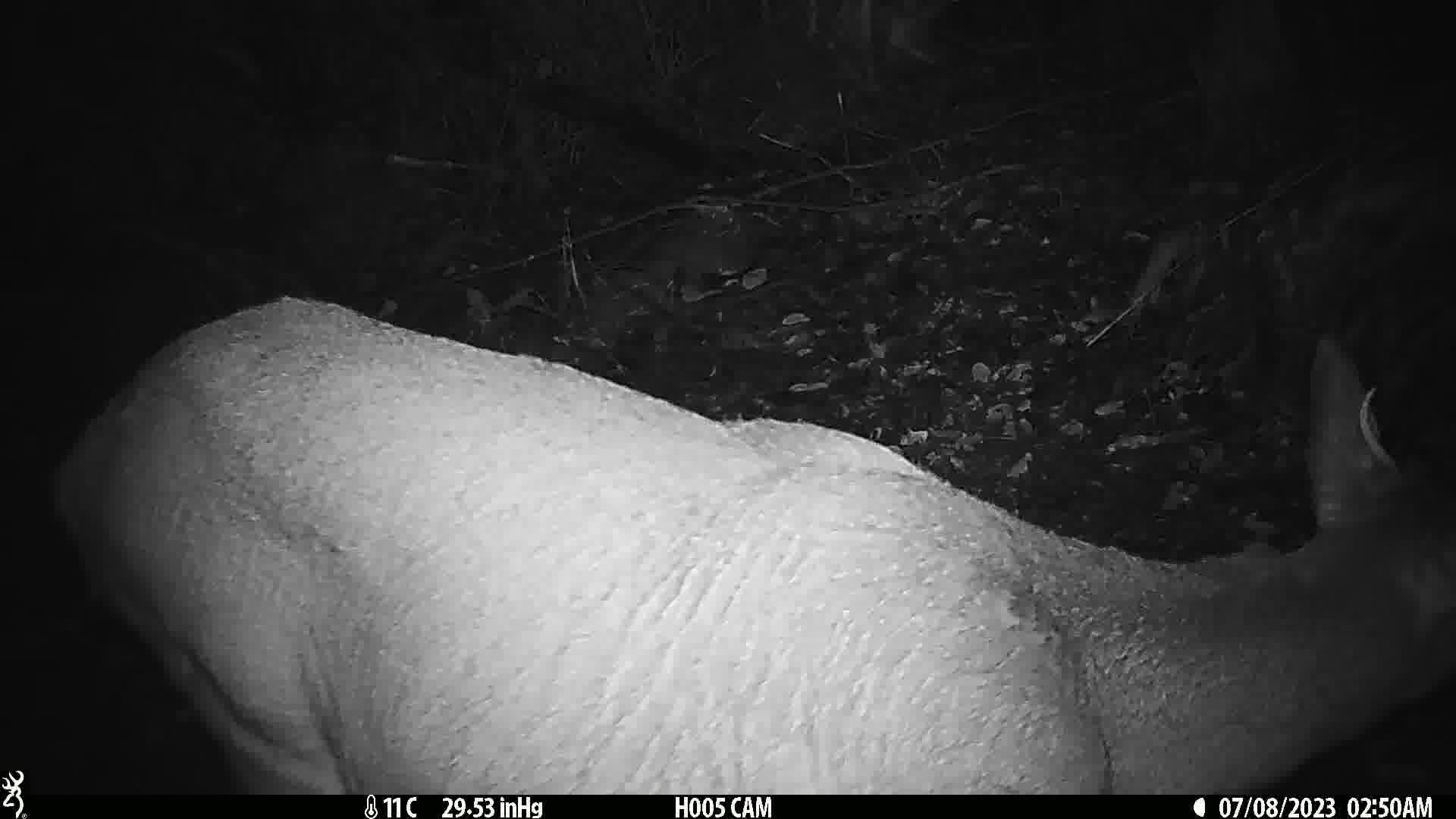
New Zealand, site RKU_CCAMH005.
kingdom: Animalia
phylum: Chordata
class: Mammalia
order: Artiodactyla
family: Cervidae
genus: Odocoileus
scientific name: Odocoileus virginianus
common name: white-tailed deer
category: white tailed deer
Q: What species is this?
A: White tailed deer (white-tailed deer) (Odocoileus virginianus).